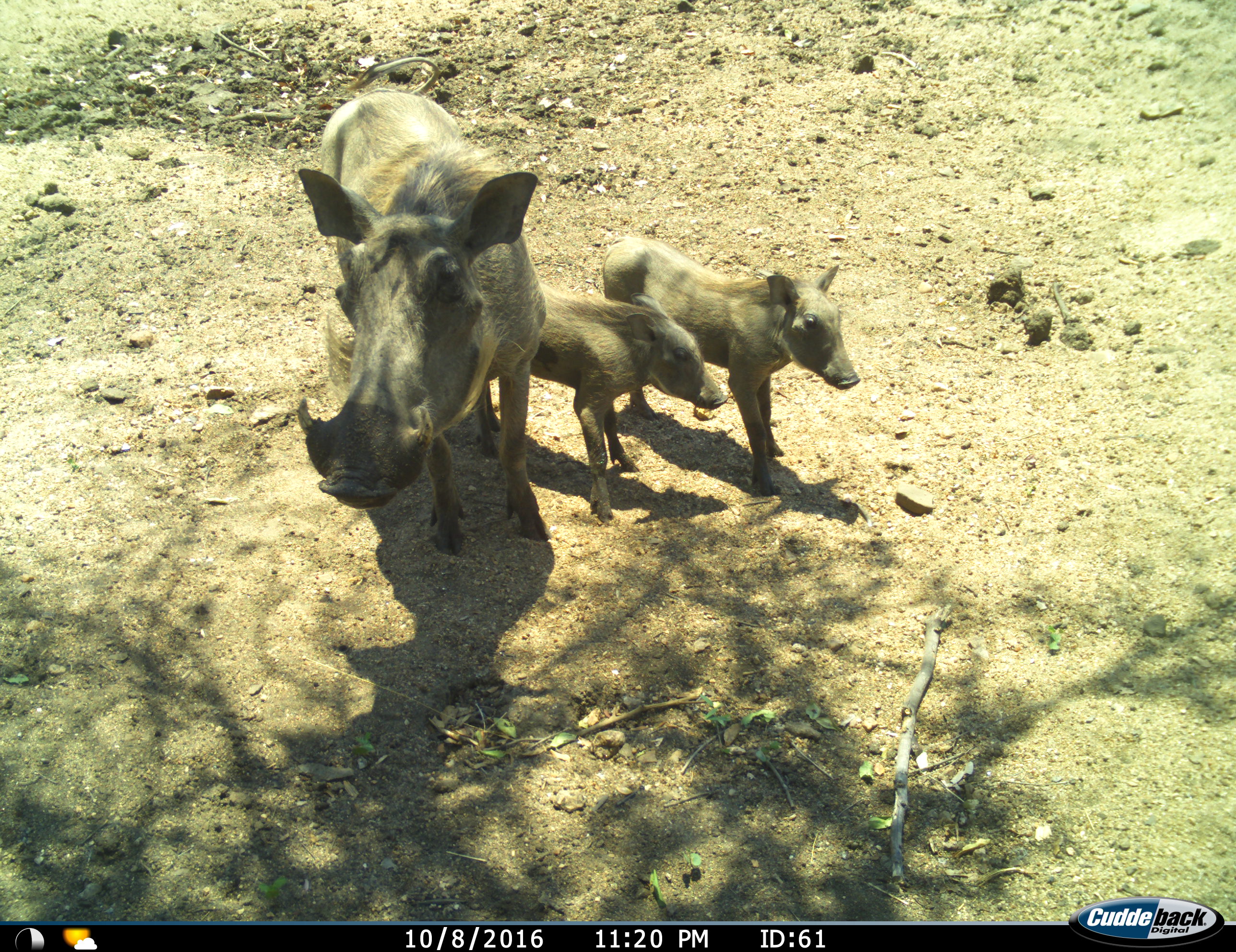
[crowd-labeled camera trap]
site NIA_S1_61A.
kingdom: Animalia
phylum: Chordata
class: Mammalia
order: Artiodactyla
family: Suidae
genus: Phacochoerus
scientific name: Phacochoerus africanus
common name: warthog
Warthog (Phacochoerus africanus), count 3. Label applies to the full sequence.